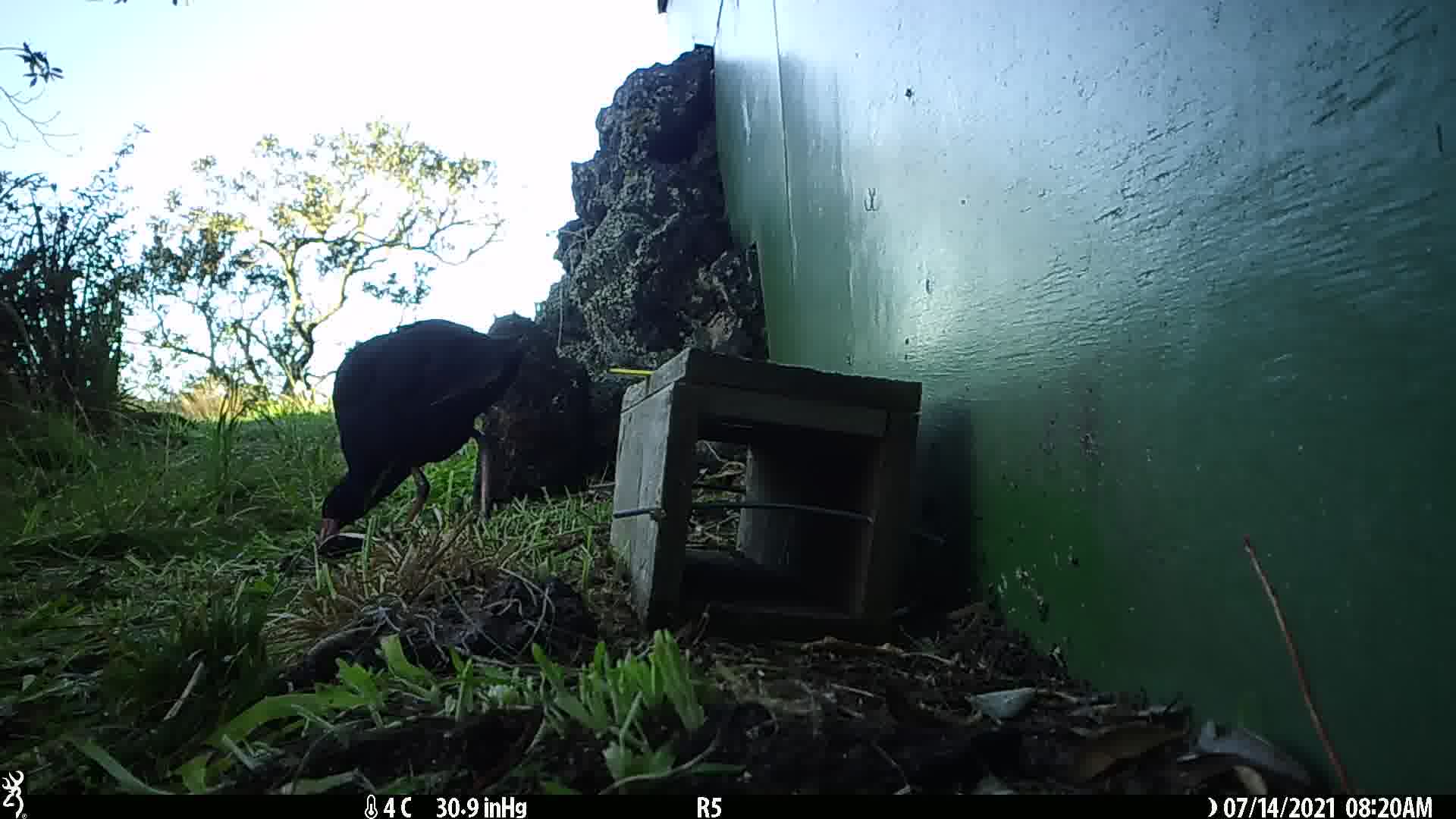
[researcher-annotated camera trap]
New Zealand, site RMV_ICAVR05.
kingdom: Animalia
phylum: Chordata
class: Aves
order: Gruiformes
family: Rallidae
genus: Porphyrio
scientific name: Porphyrio melanotus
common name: australasian swamphen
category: pukeko